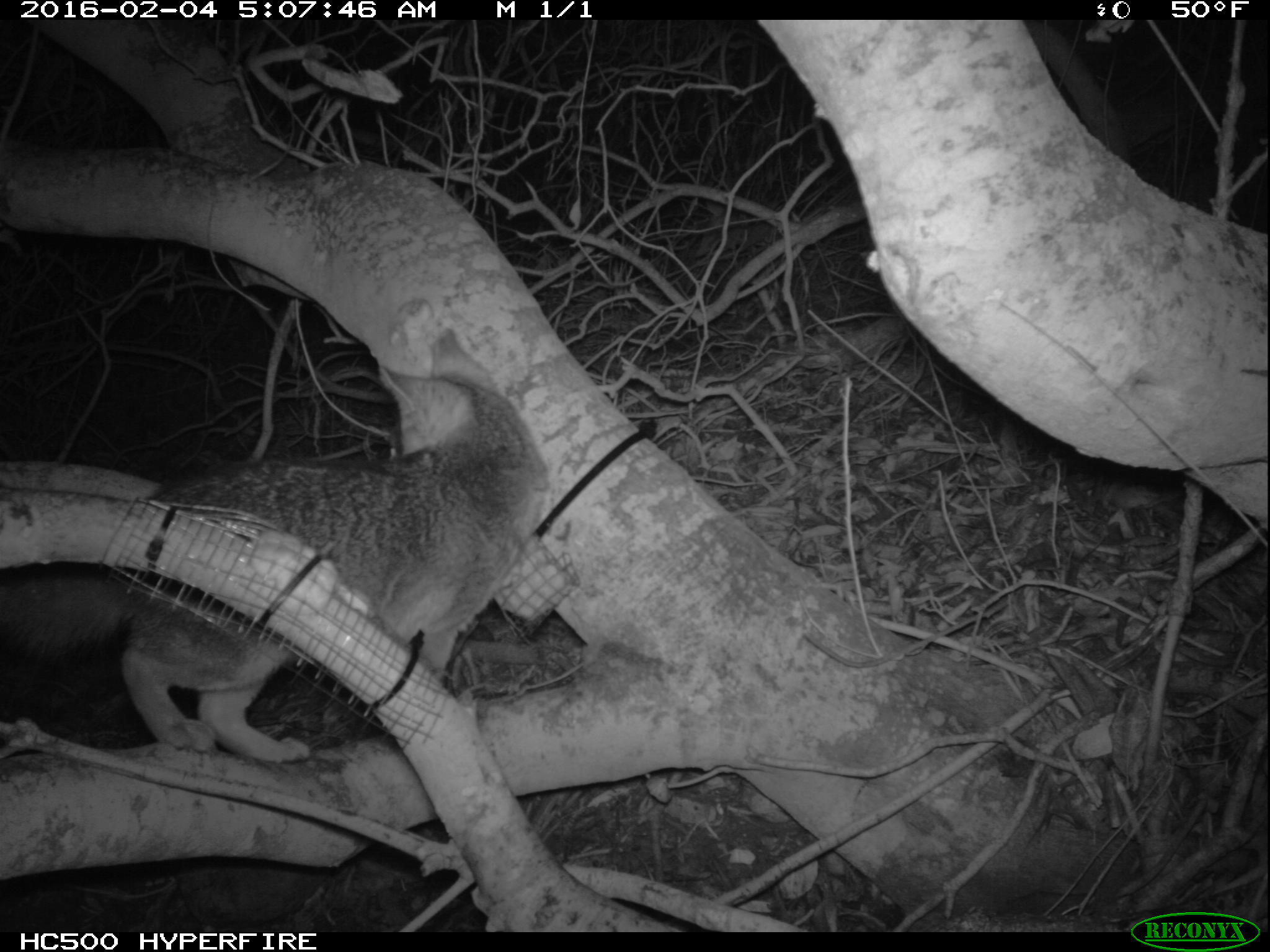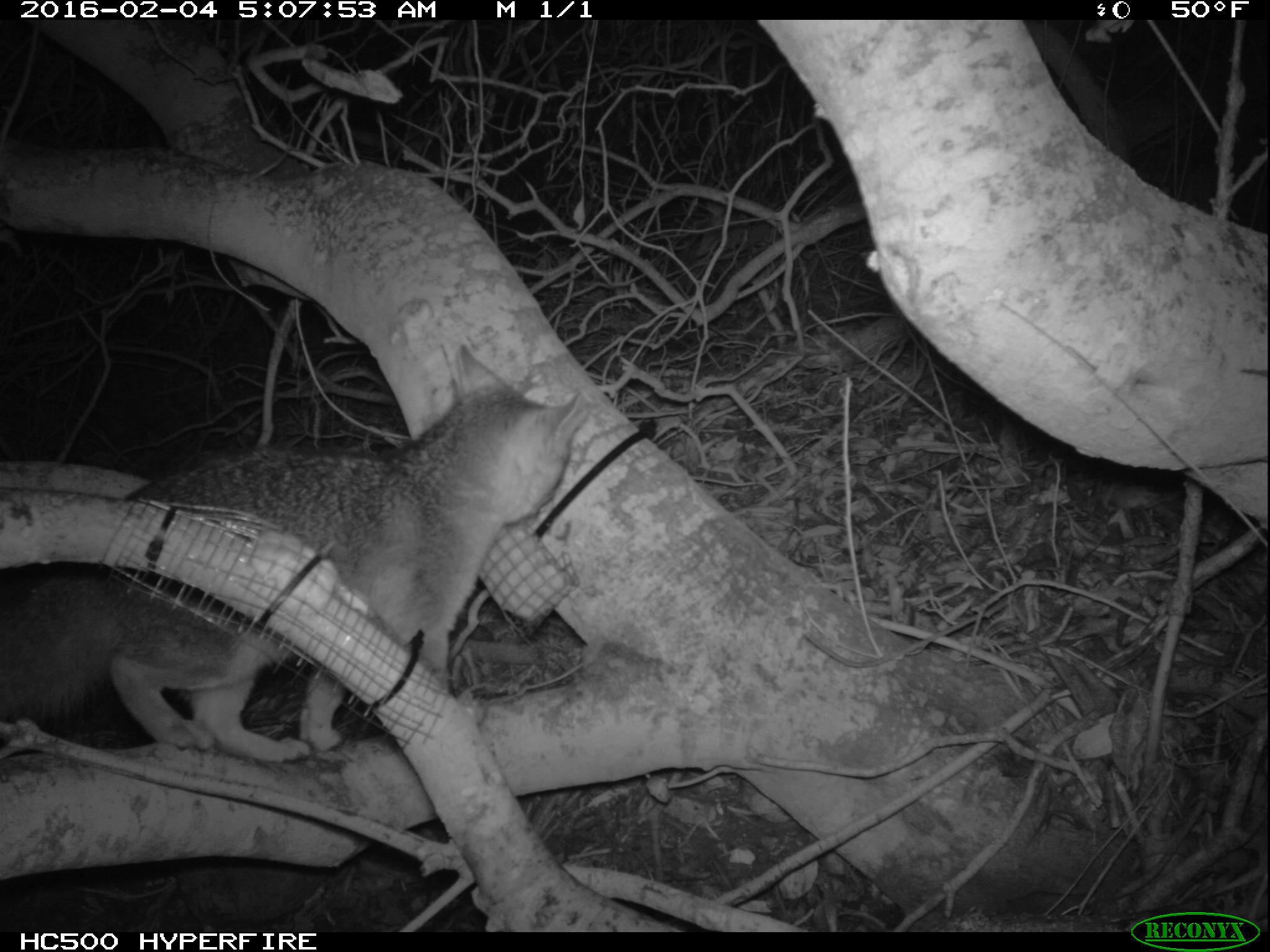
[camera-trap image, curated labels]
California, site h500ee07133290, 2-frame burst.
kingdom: Animalia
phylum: Chordata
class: Mammalia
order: Carnivora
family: Canidae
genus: Urocyon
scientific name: Urocyon littoralis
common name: island fox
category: fox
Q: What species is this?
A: Fox (island fox) (Urocyon littoralis).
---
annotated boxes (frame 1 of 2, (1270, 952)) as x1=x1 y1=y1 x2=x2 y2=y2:
fox: x1=0 y1=327 x2=547 y2=762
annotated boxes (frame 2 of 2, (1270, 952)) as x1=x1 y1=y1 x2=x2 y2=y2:
fox: x1=0 y1=345 x2=588 y2=761